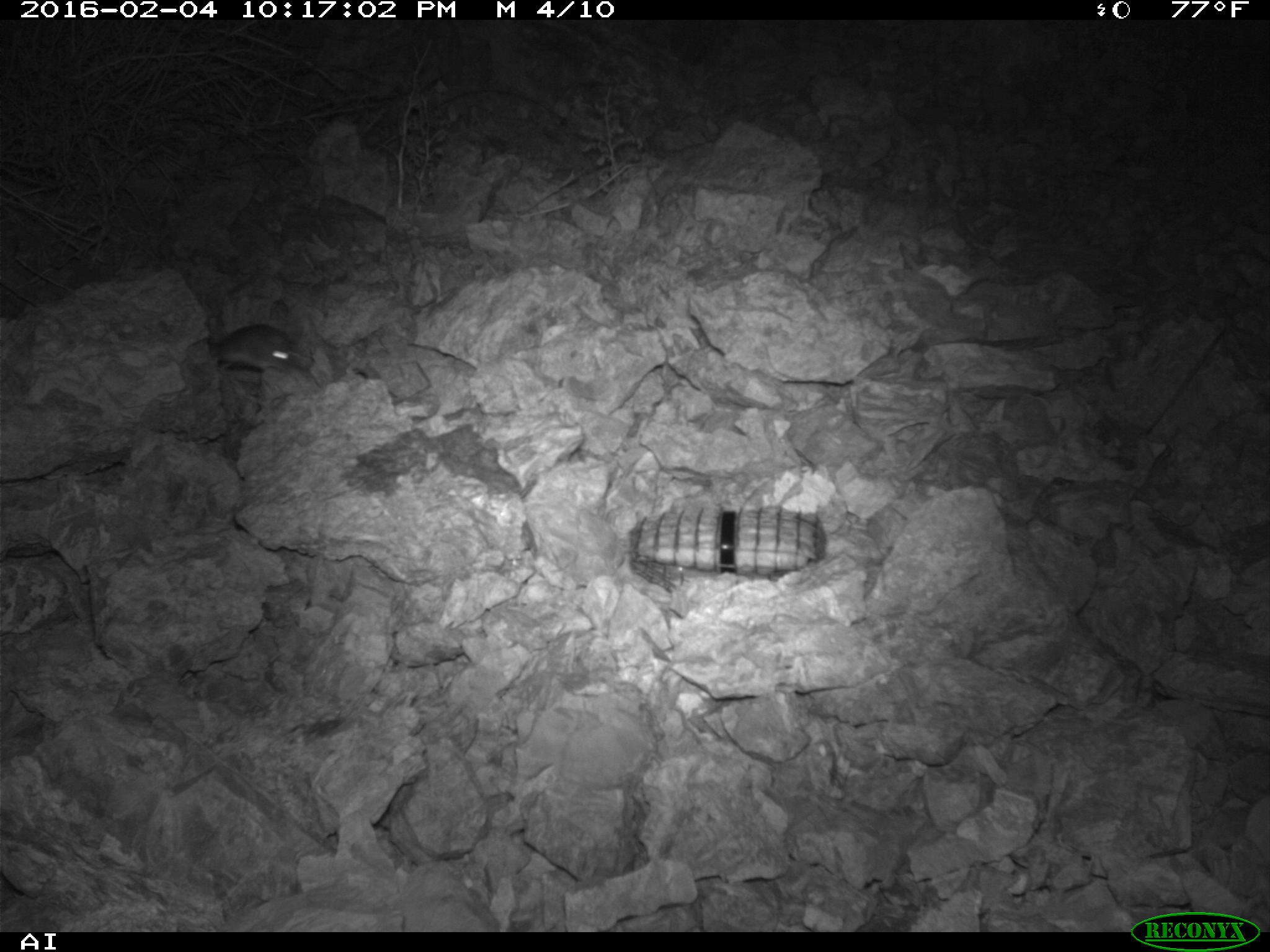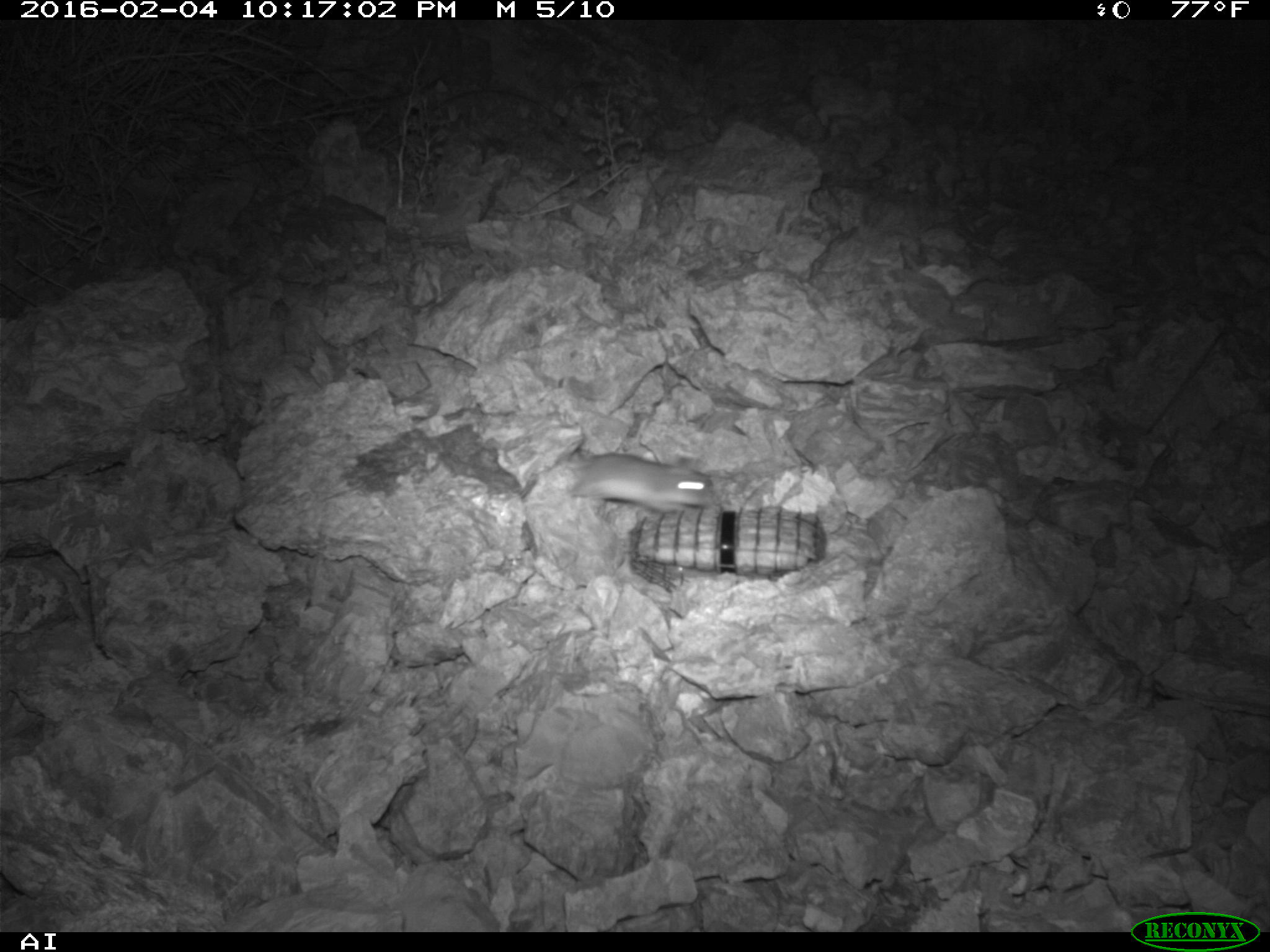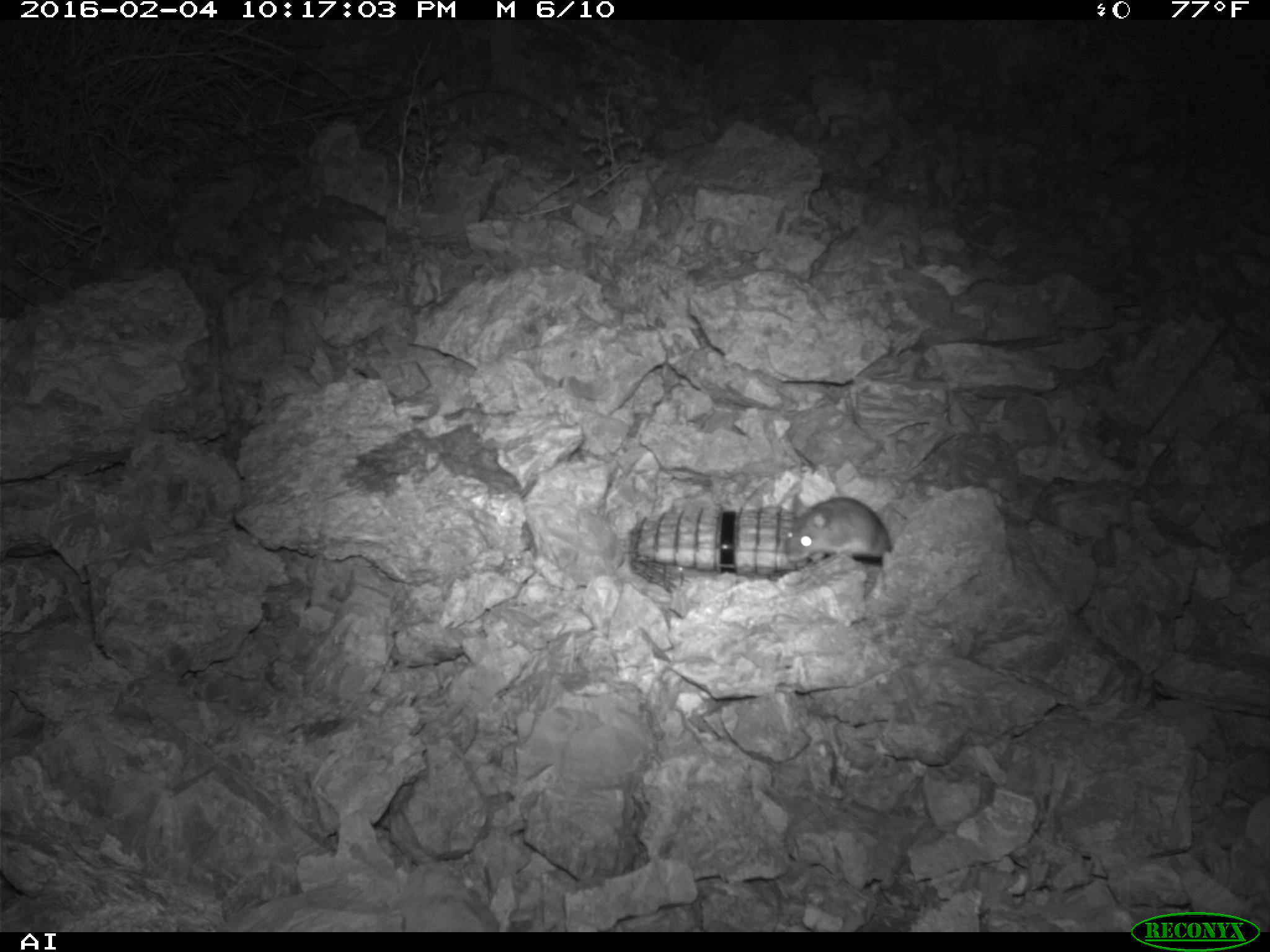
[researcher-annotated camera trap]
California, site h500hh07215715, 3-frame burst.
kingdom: Animalia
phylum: Chordata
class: Mammalia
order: Rodentia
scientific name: Rodentia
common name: rodent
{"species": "rodent (Rodentia)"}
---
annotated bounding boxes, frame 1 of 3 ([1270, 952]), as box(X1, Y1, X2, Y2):
rodent: box(206, 323, 300, 374)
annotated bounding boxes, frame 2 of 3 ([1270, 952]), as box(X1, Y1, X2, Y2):
rodent: box(569, 453, 716, 514)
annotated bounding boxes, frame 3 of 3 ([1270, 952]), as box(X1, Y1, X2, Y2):
rodent: box(783, 495, 890, 562)